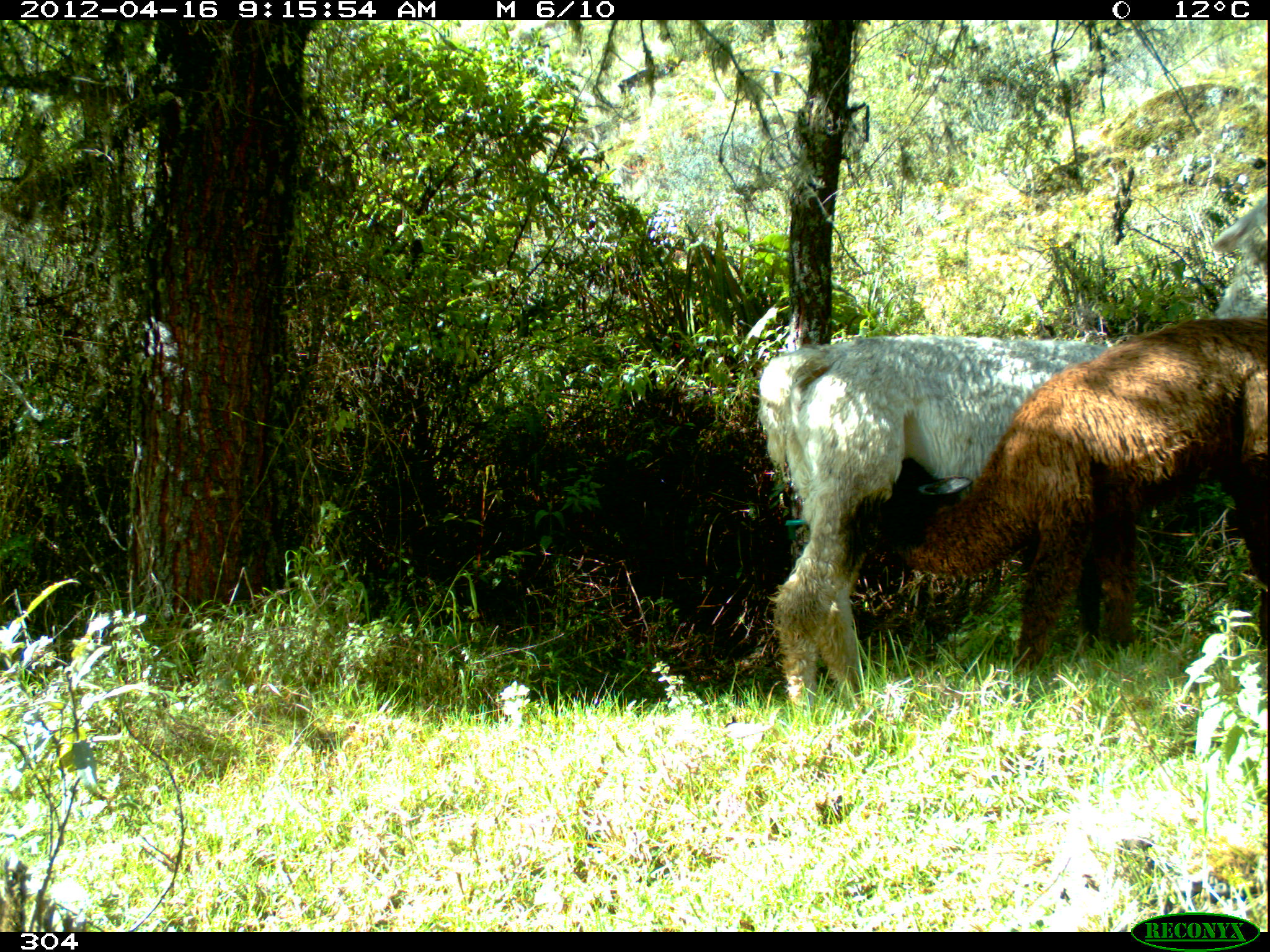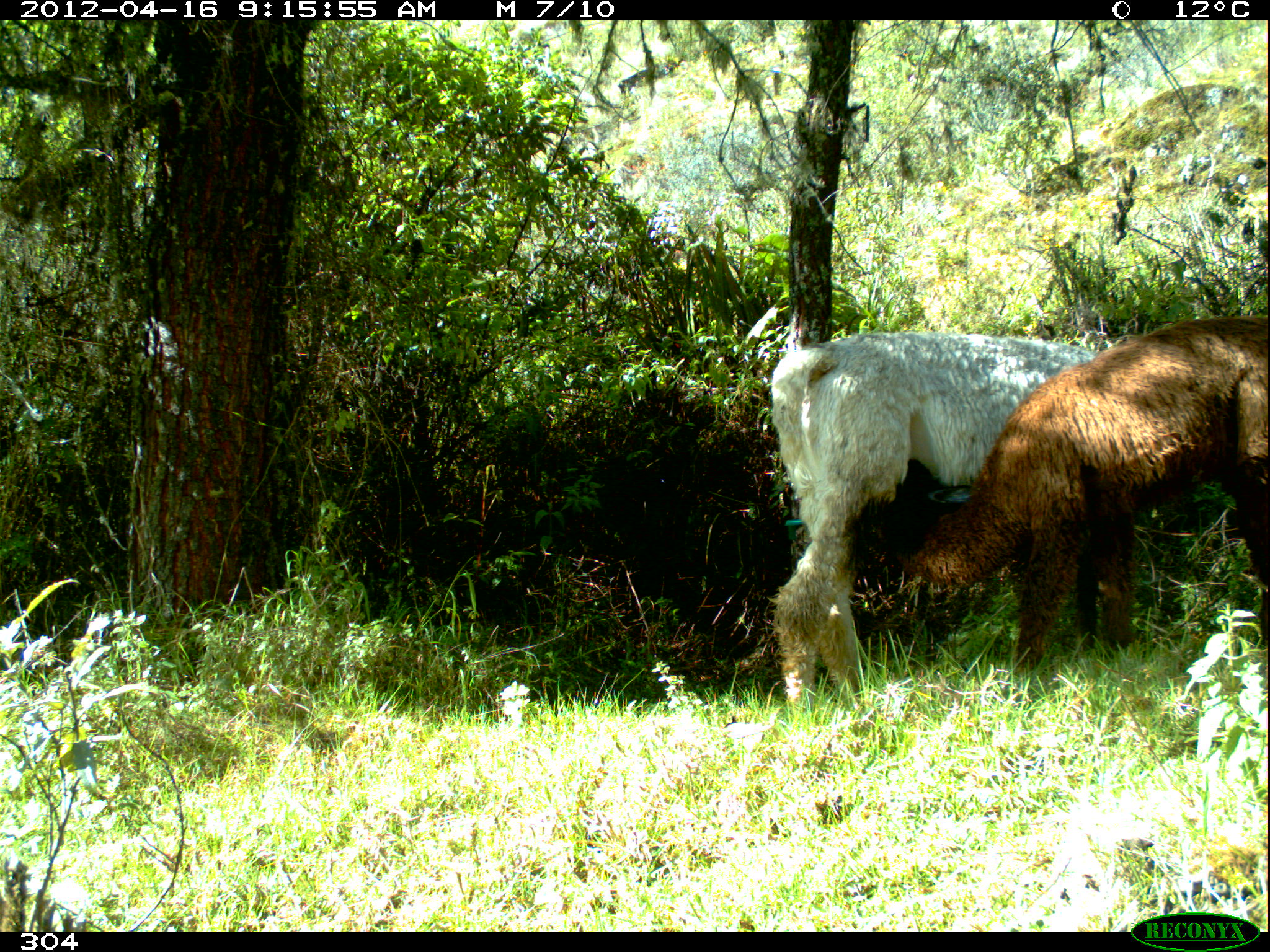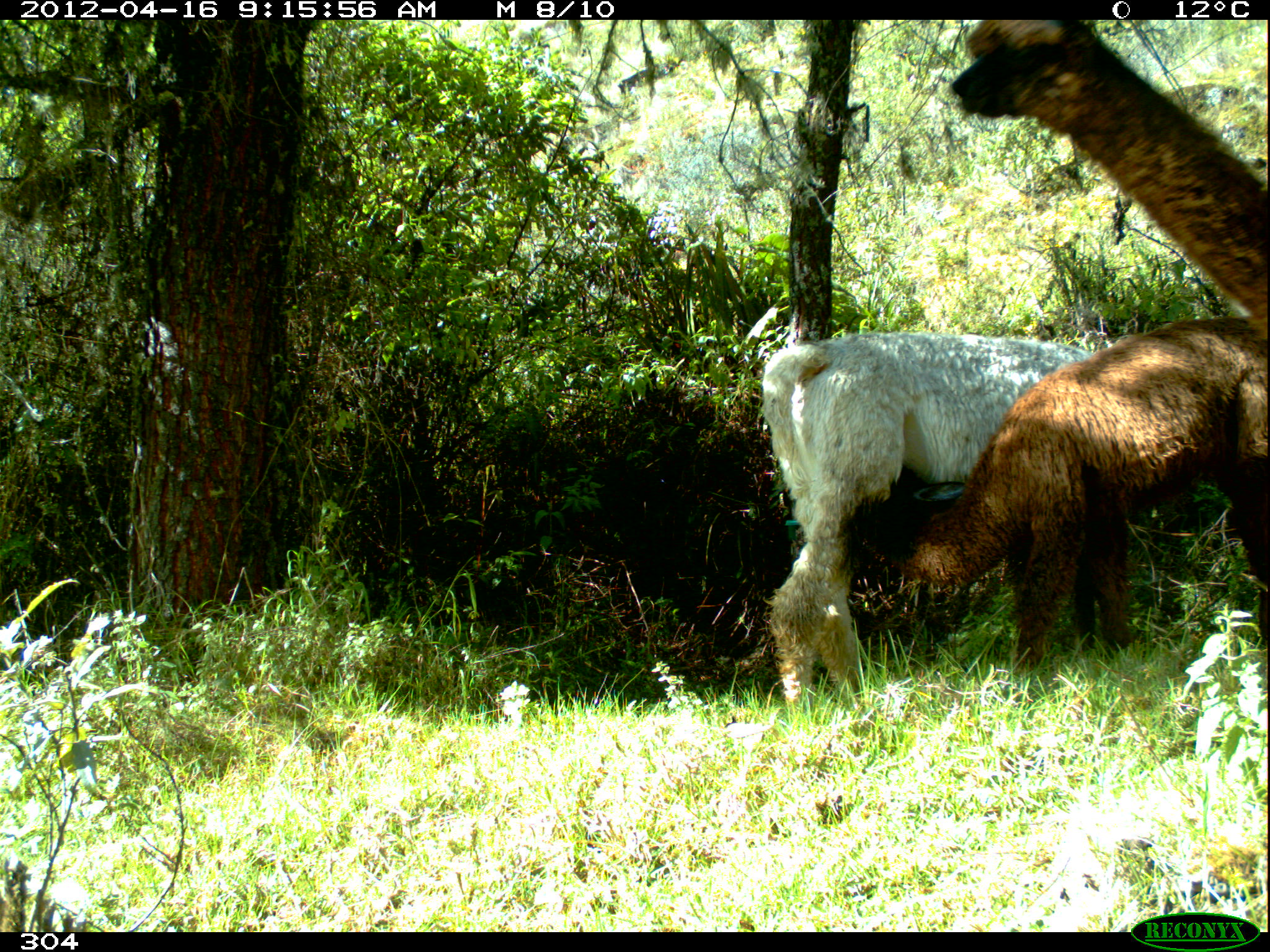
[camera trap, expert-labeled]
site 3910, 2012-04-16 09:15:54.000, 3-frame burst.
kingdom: Animalia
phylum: Chordata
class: Mammalia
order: Artiodactyla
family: Camelidae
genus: Vicugna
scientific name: Vicugna pacos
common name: alpaca